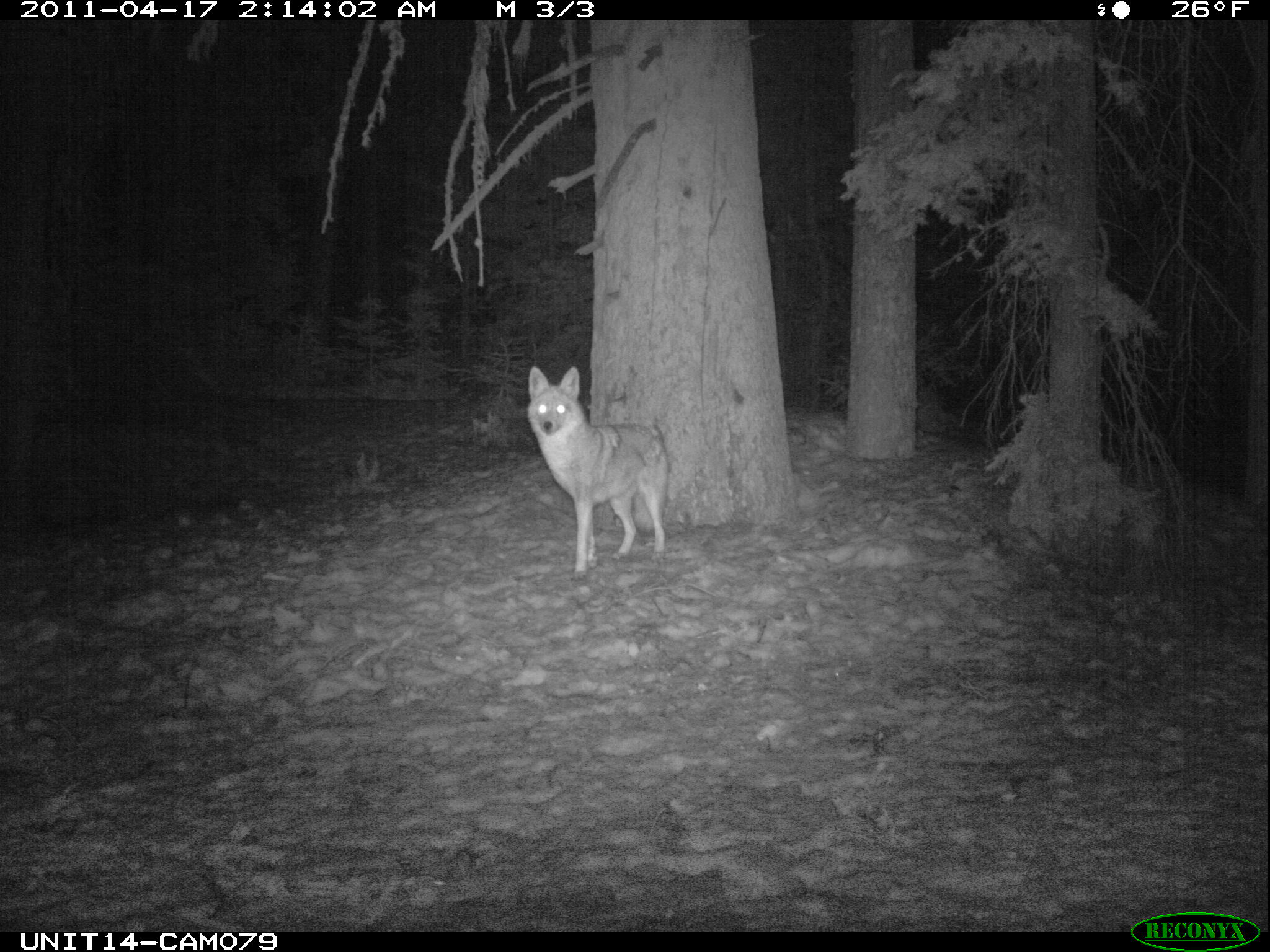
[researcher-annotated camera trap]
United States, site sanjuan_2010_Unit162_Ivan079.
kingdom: Animalia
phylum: Chordata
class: Mammalia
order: Carnivora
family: Canidae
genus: Canis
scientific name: Canis latrans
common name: coyote